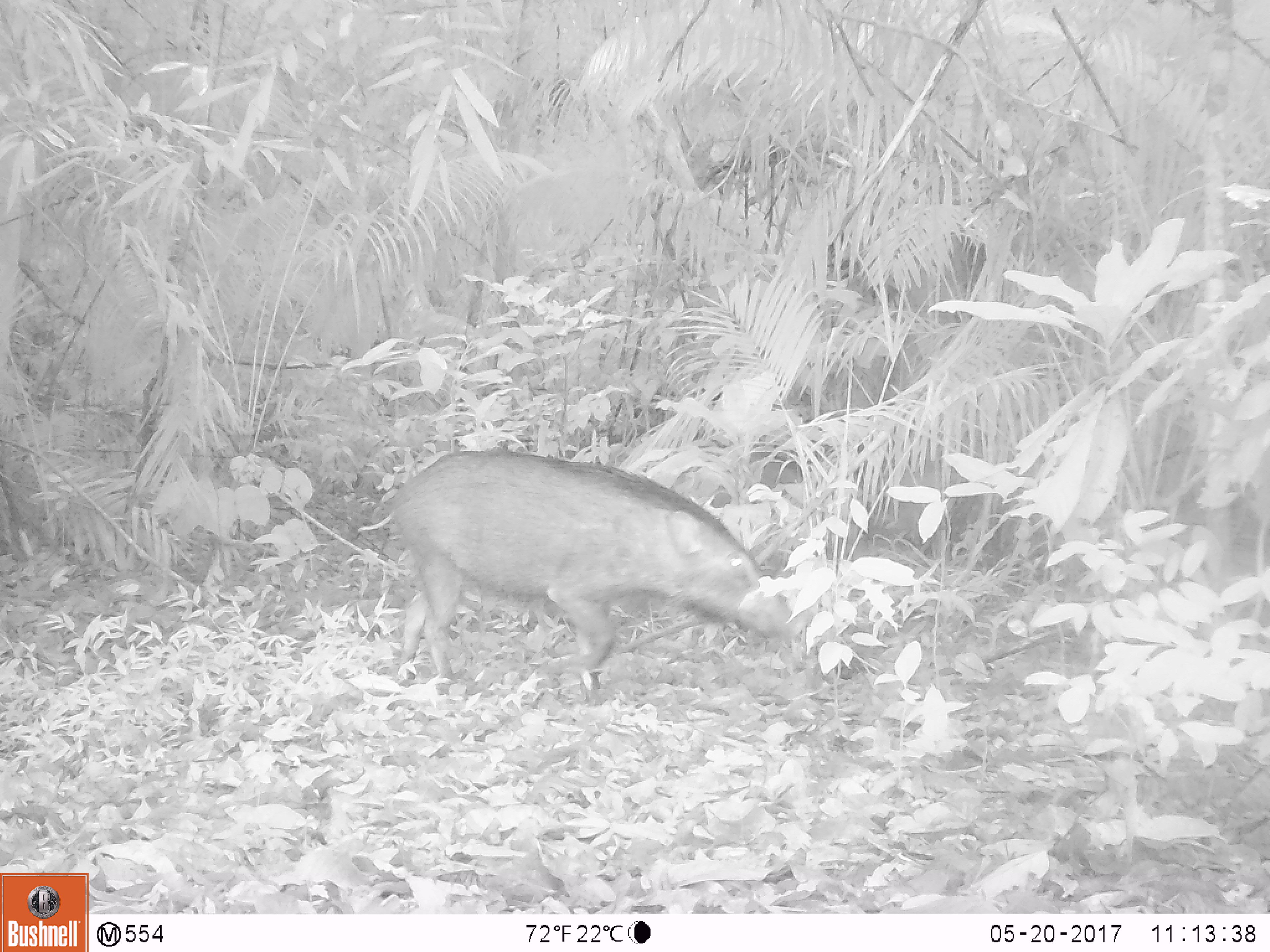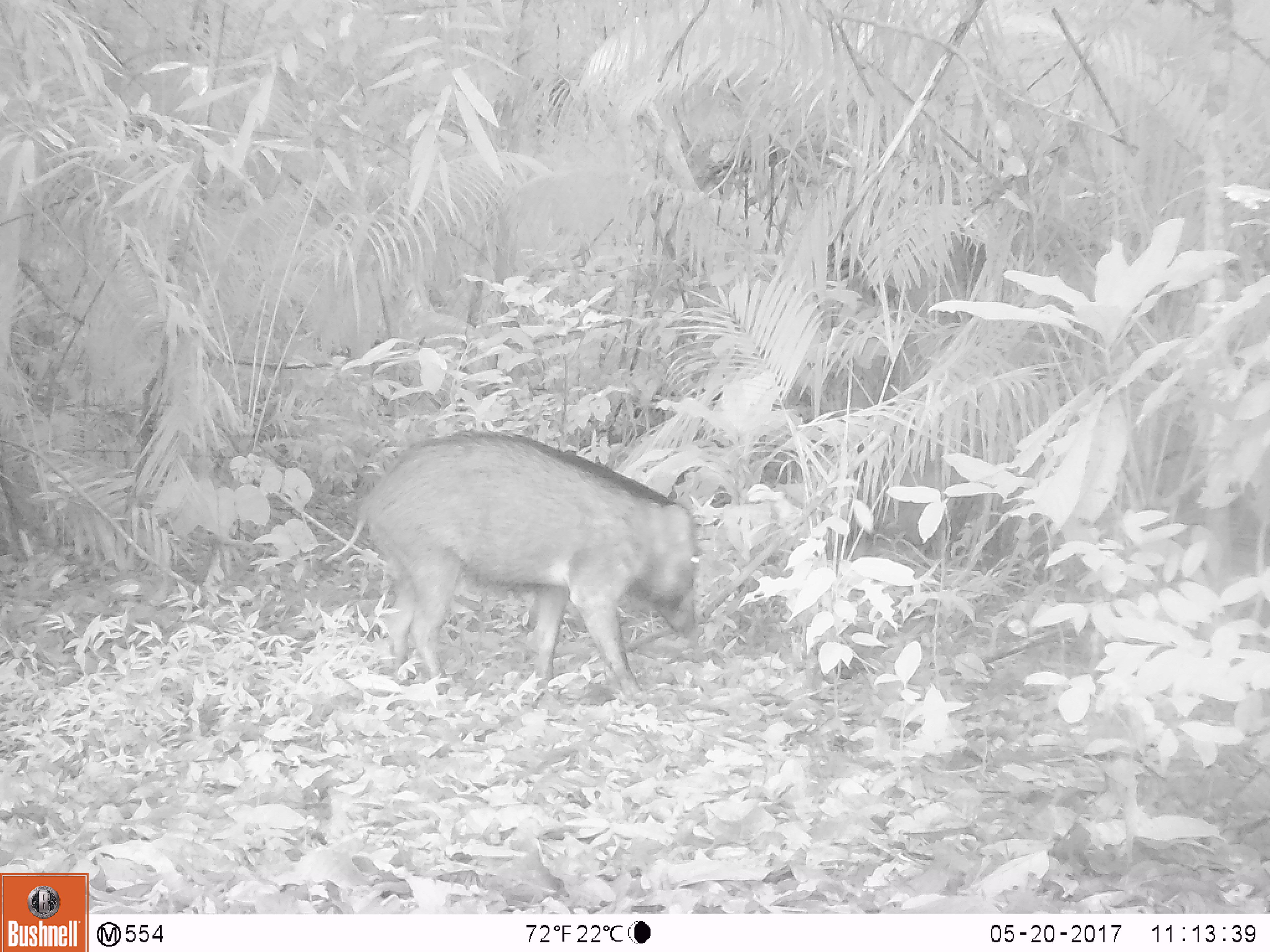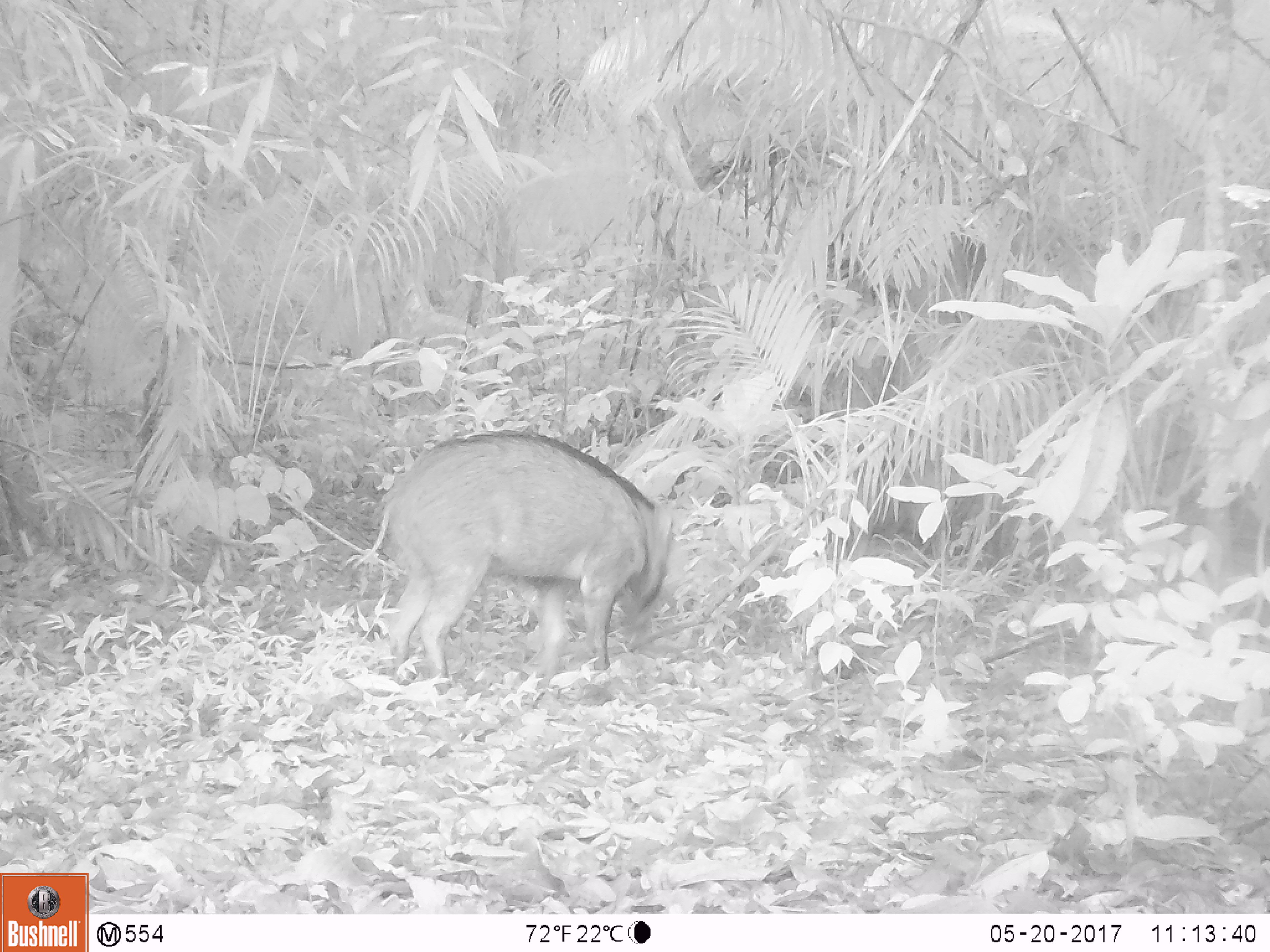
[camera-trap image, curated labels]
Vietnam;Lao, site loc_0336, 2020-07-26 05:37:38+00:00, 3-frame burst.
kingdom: Animalia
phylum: Chordata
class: Mammalia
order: Artiodactyla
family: Suidae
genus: Sus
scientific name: Sus scrofa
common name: eurasian wild pig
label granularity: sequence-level